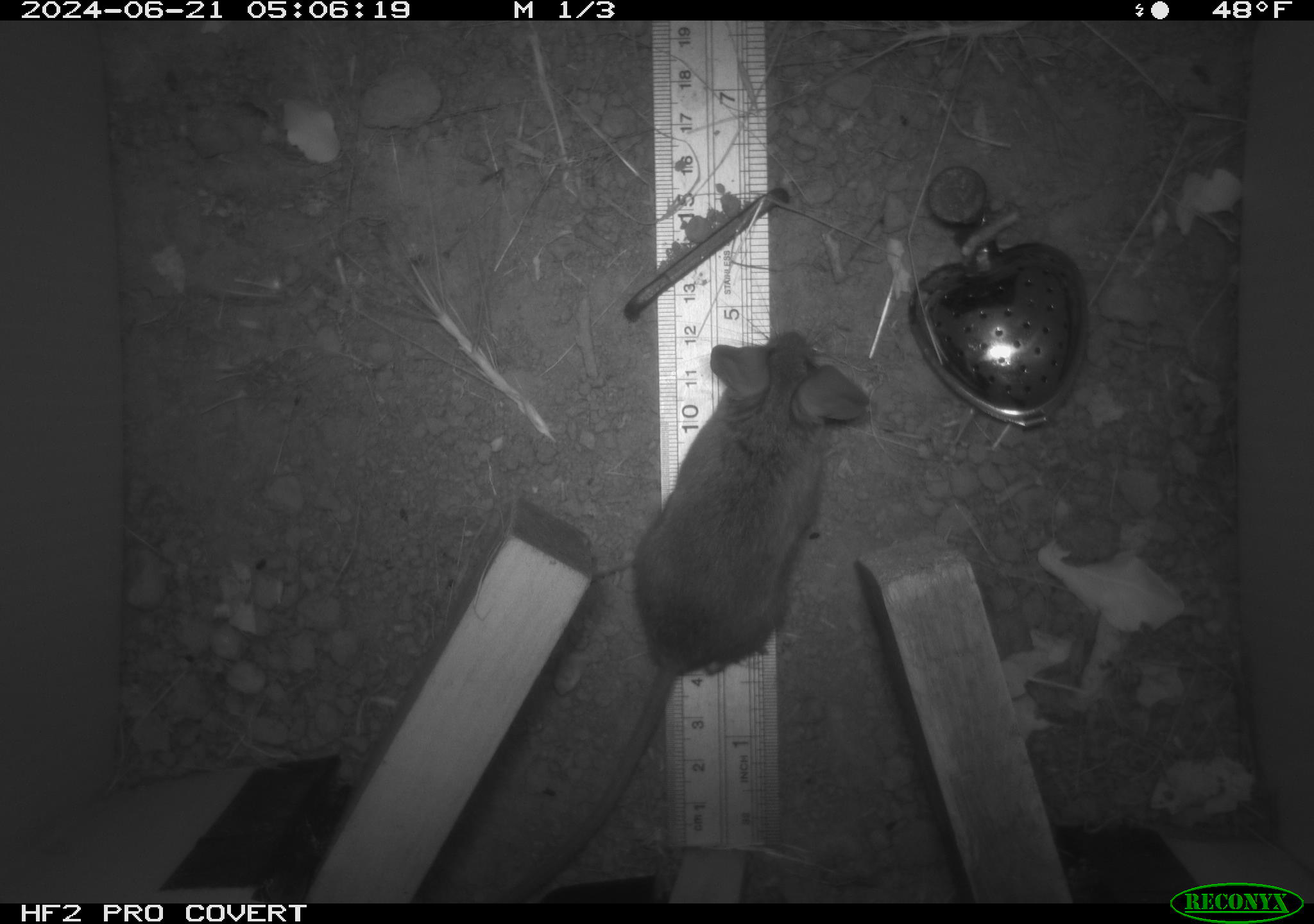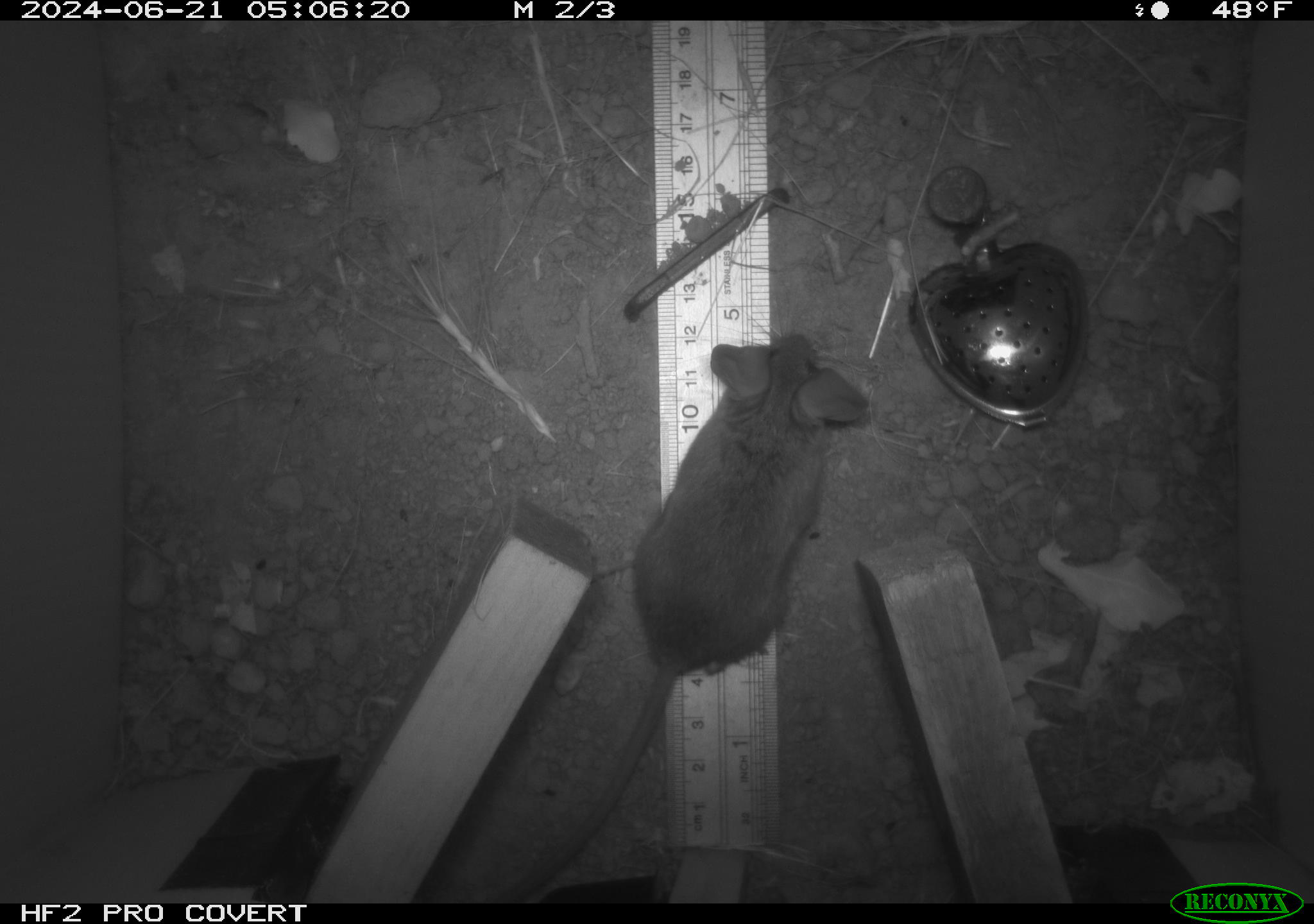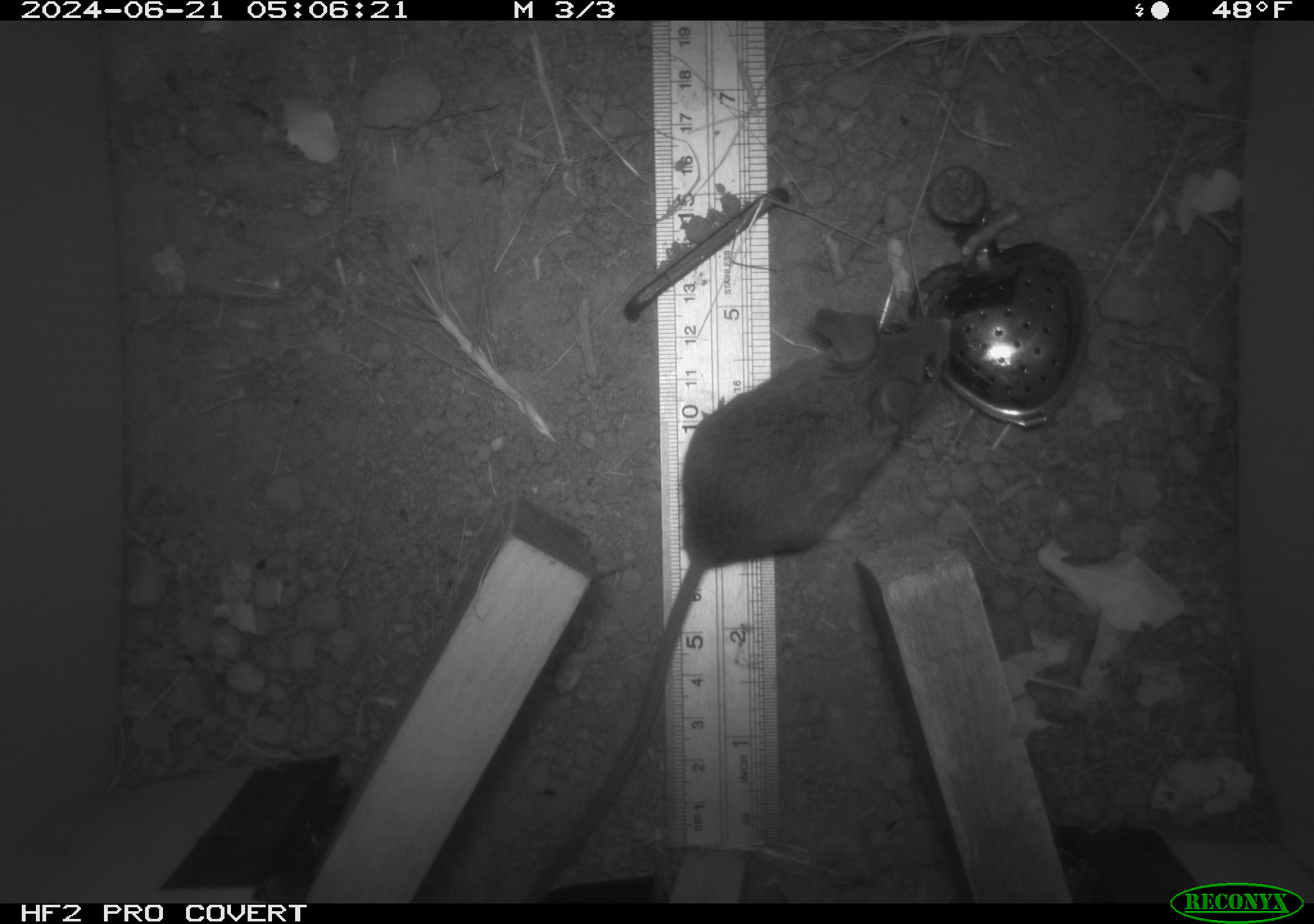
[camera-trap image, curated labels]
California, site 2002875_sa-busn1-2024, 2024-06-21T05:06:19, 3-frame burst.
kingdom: Animalia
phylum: Chordata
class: Mammalia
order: Rodentia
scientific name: Rodentia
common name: rodent